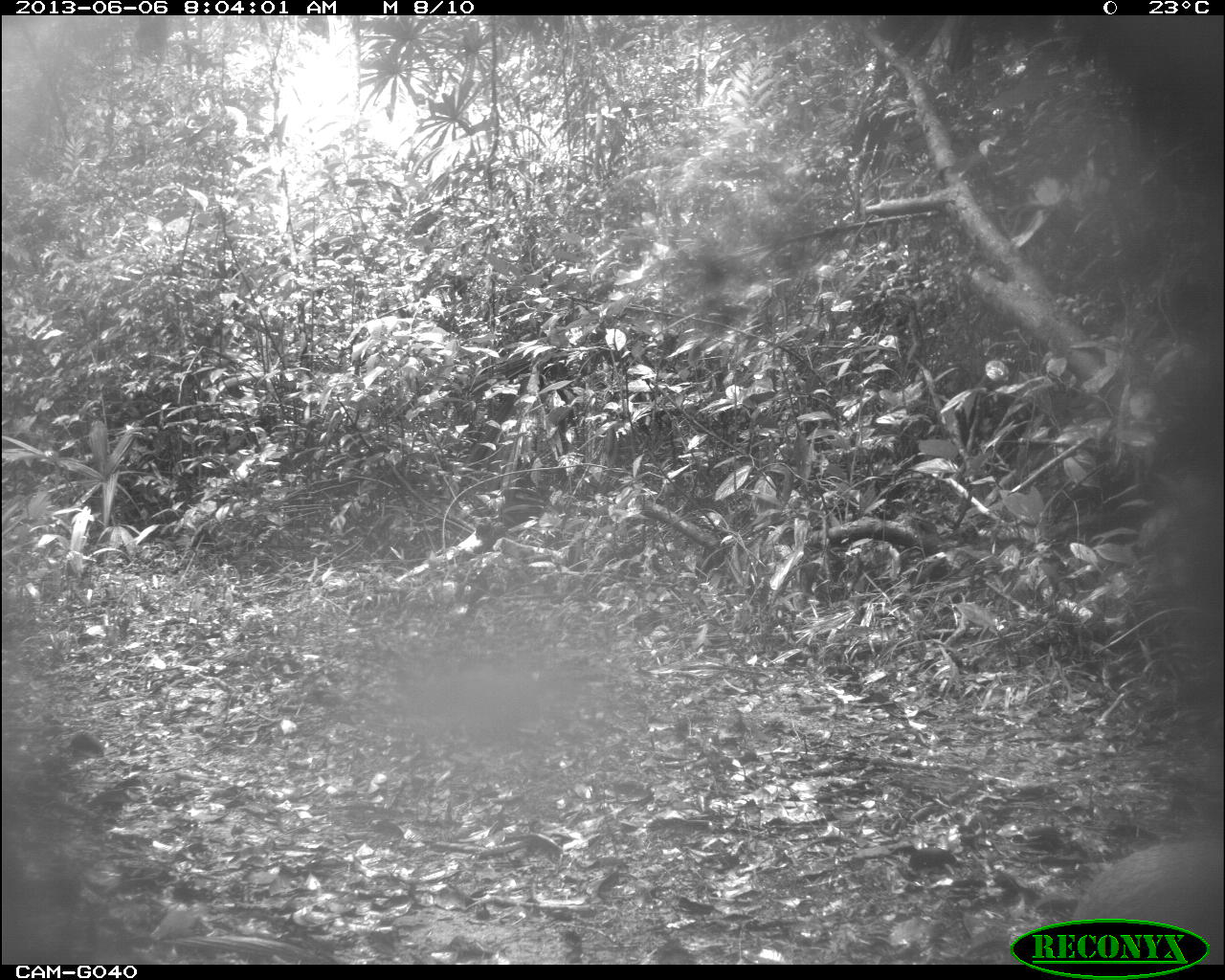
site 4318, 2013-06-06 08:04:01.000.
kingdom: Animalia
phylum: Chordata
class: Mammalia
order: Rodentia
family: Dasyproctidae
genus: Dasyprocta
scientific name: Dasyprocta punctata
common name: central american agouti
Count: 2.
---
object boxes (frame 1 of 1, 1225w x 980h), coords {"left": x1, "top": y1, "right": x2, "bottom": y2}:
dasyprocta punctata: {"left": 1071, "top": 839, "right": 1225, "bottom": 959}